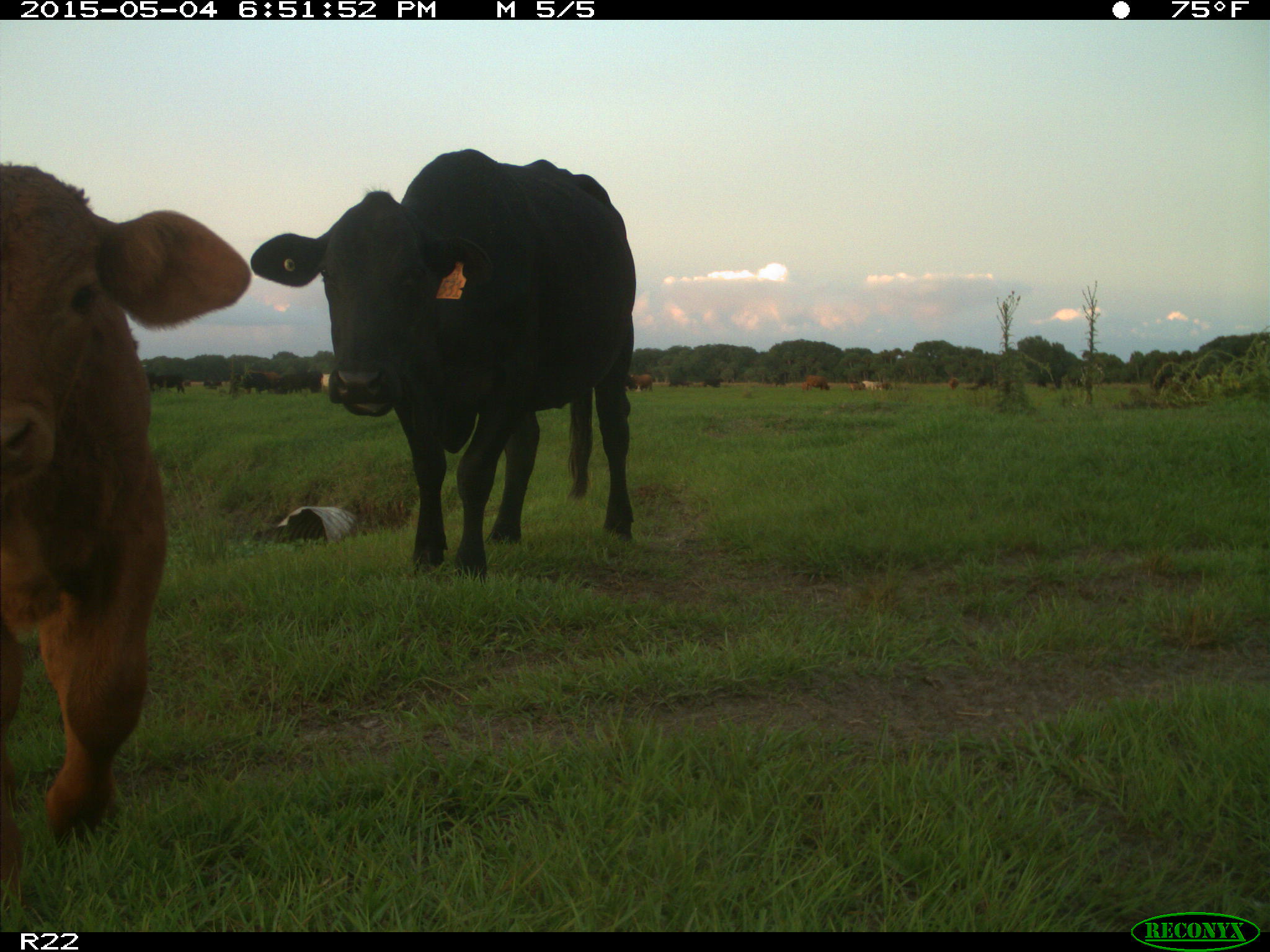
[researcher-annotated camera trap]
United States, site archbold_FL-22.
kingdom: Animalia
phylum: Chordata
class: Mammalia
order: Artiodactyla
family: Bovidae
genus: Bos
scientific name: Bos taurus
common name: domestic cow